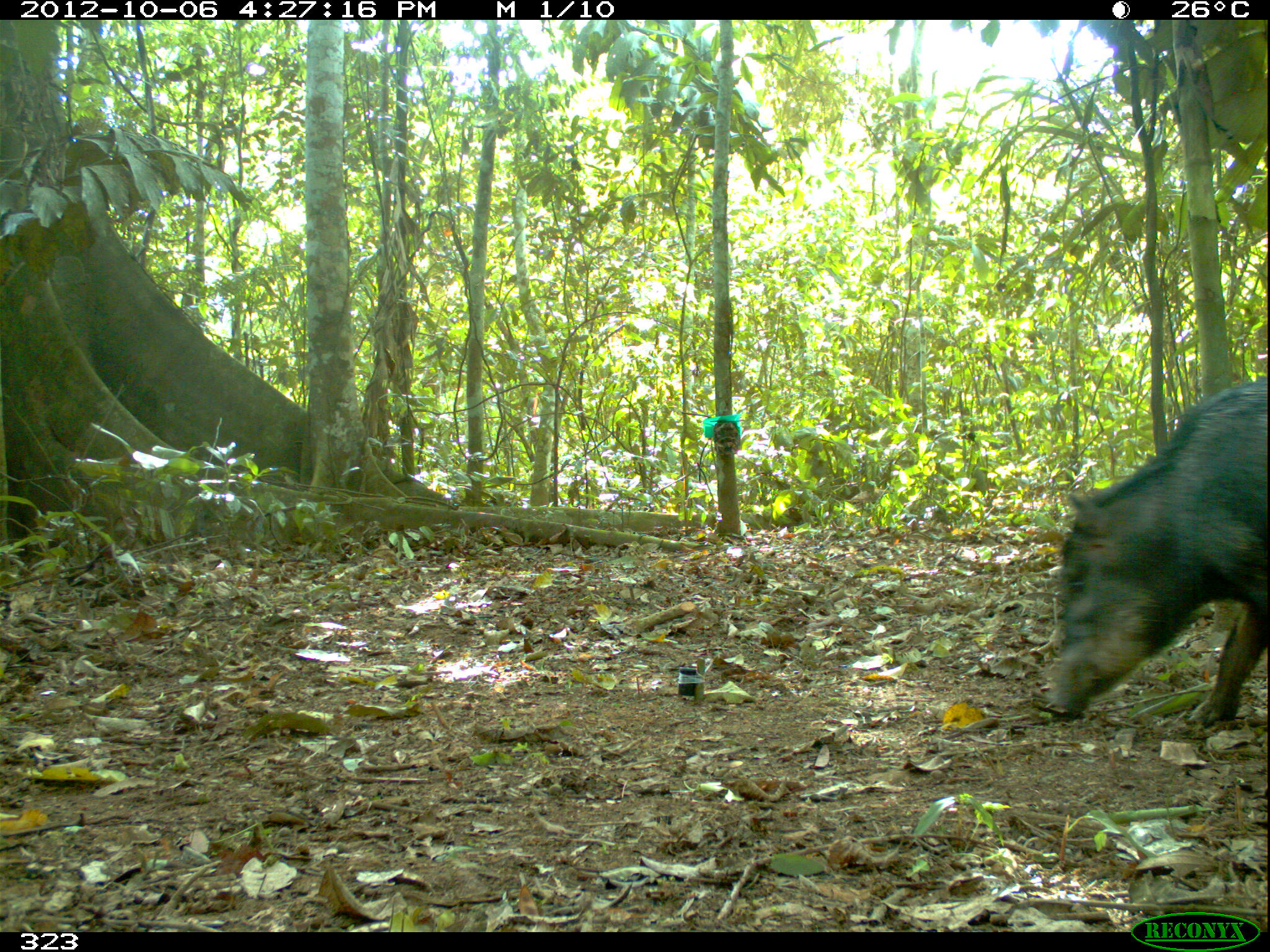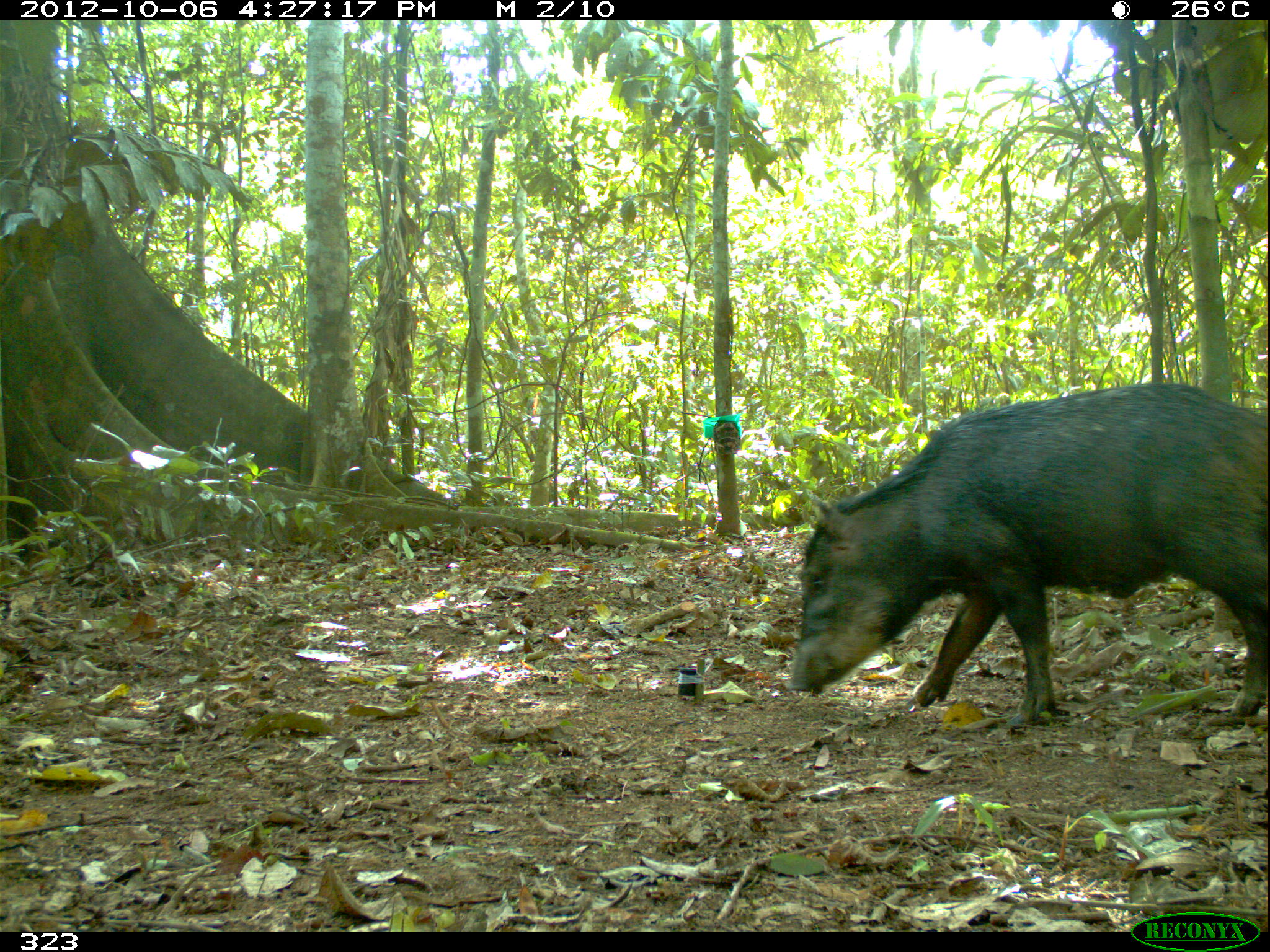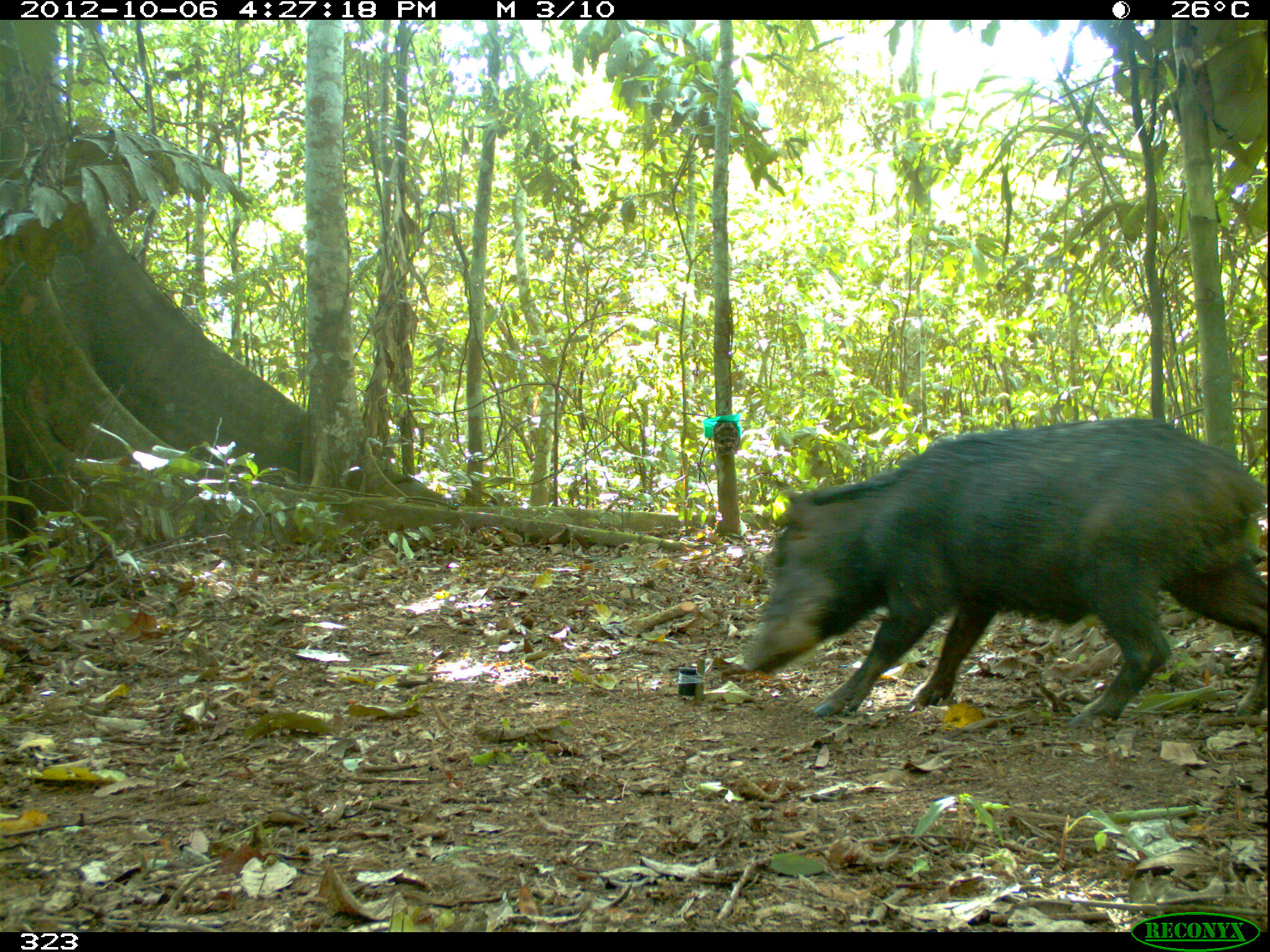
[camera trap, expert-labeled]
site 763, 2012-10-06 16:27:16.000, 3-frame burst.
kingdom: Animalia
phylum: Chordata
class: Mammalia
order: Artiodactyla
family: Tayassuidae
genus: Tayassu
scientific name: Tayassu pecari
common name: white-lipped peccary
Tayassu pecari (white-lipped peccary).